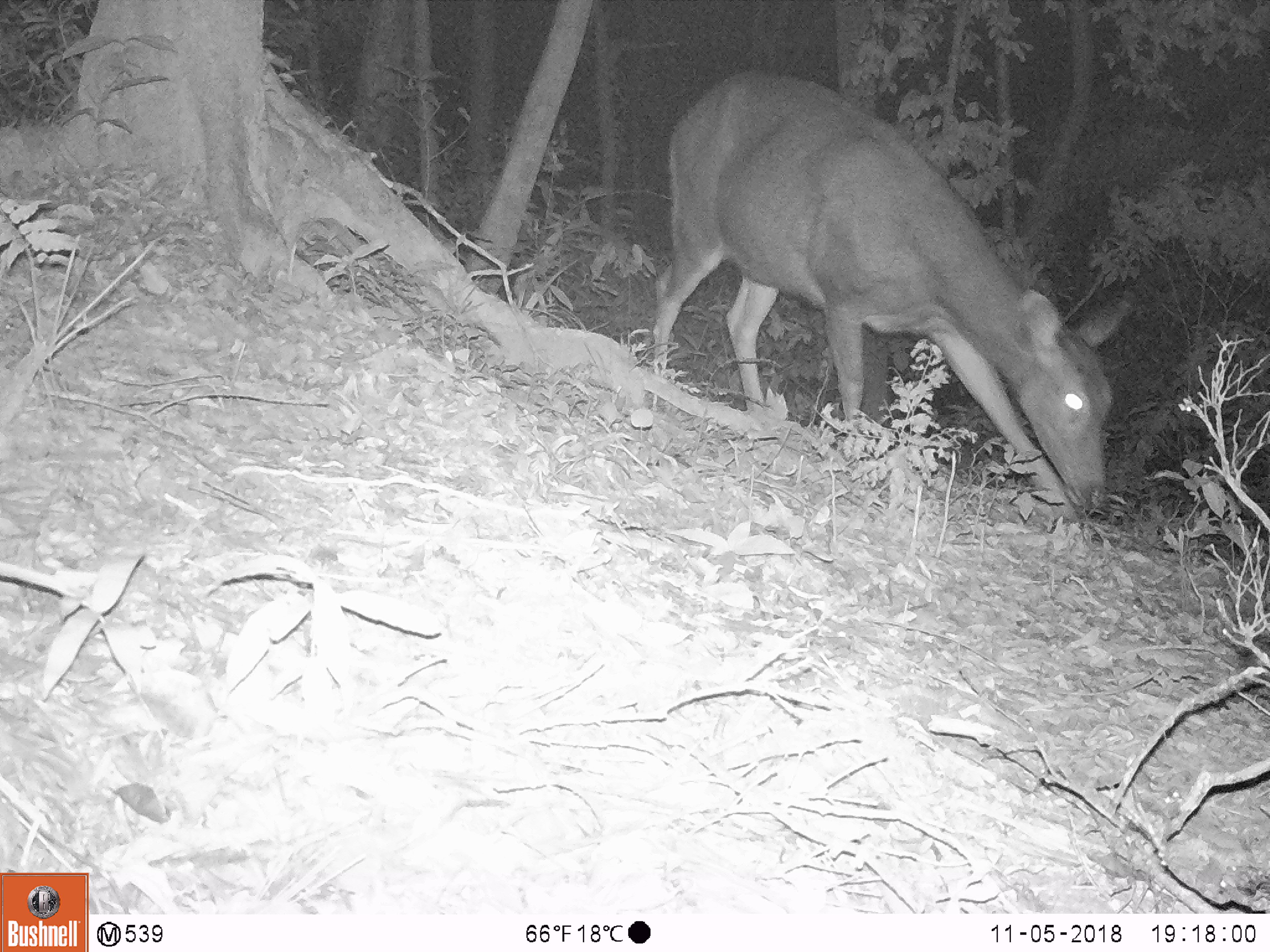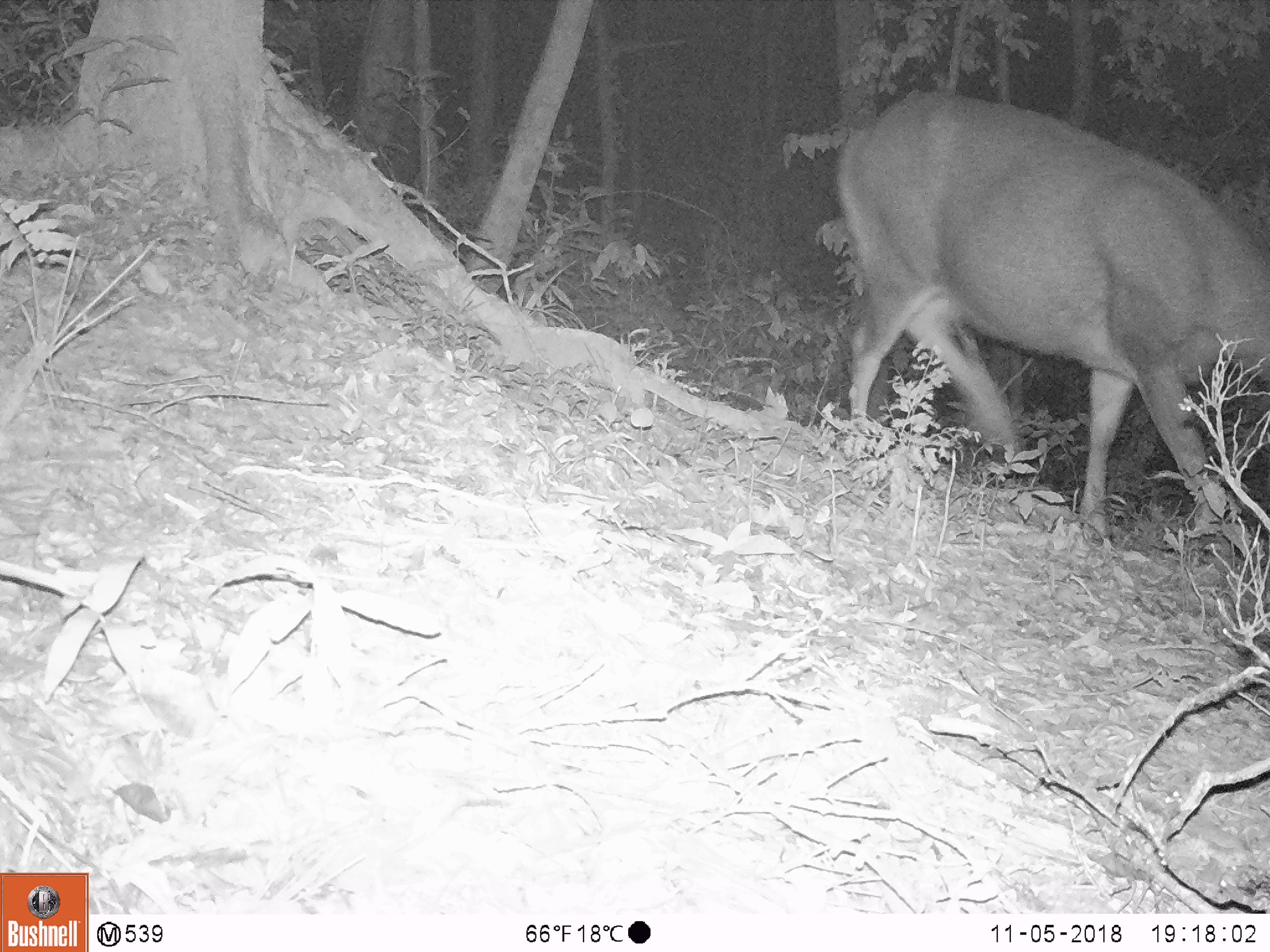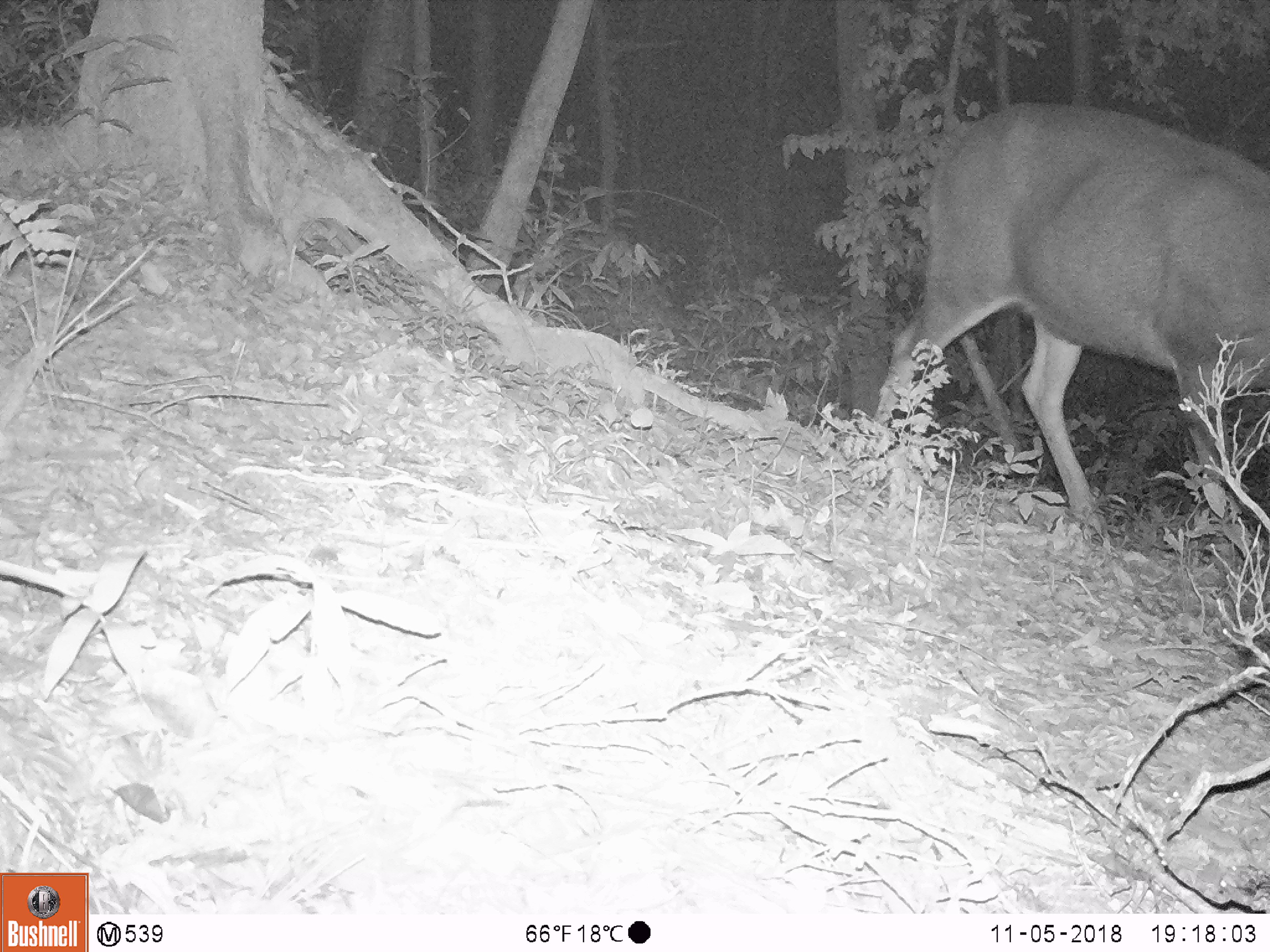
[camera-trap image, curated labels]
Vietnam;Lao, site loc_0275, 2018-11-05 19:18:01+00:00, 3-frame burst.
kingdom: Animalia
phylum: Chordata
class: Mammalia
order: Artiodactyla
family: Cervidae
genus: Rusa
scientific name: Rusa unicolor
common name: sambar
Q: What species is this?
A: Sambar (Rusa unicolor).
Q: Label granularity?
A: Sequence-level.